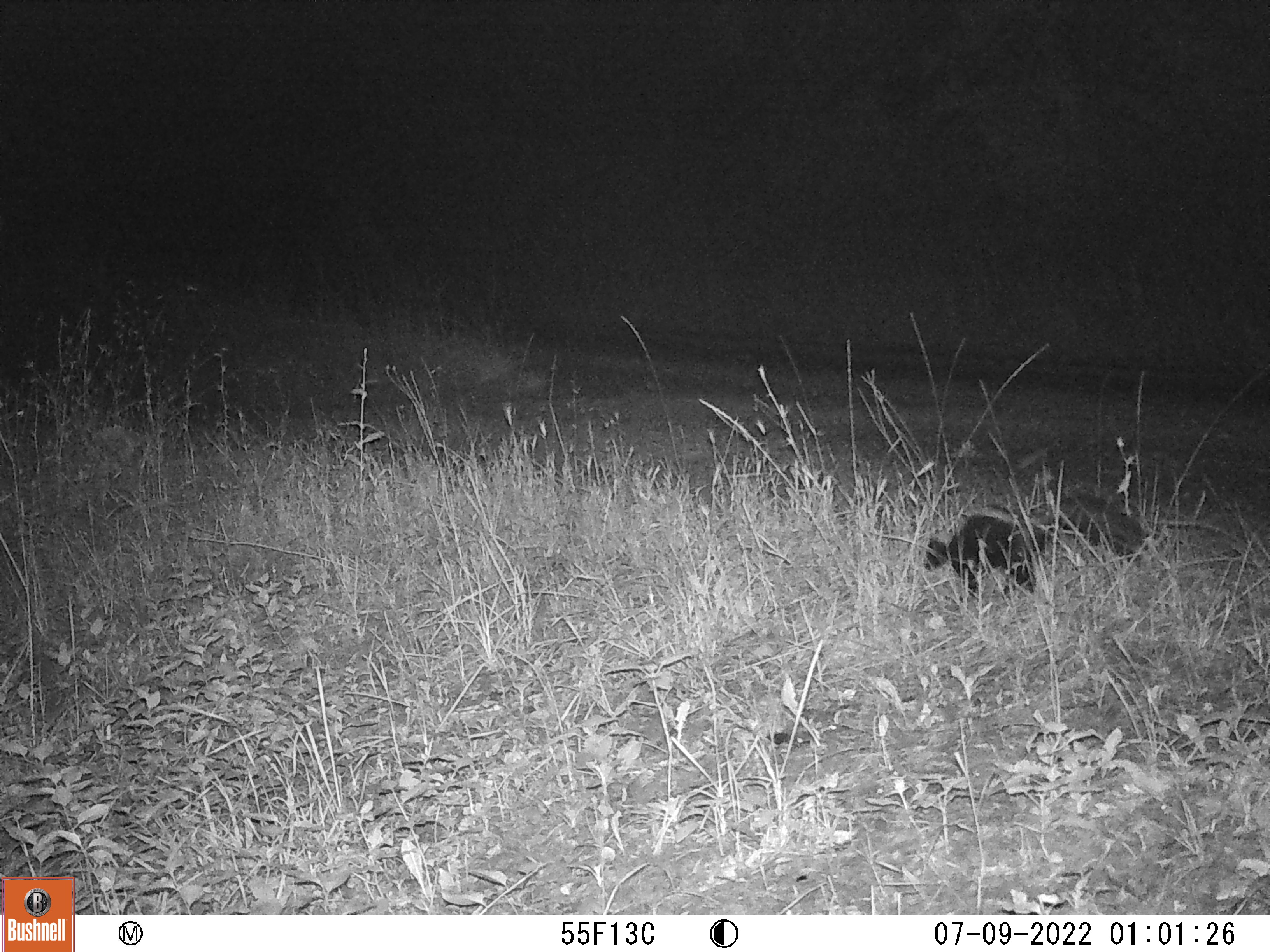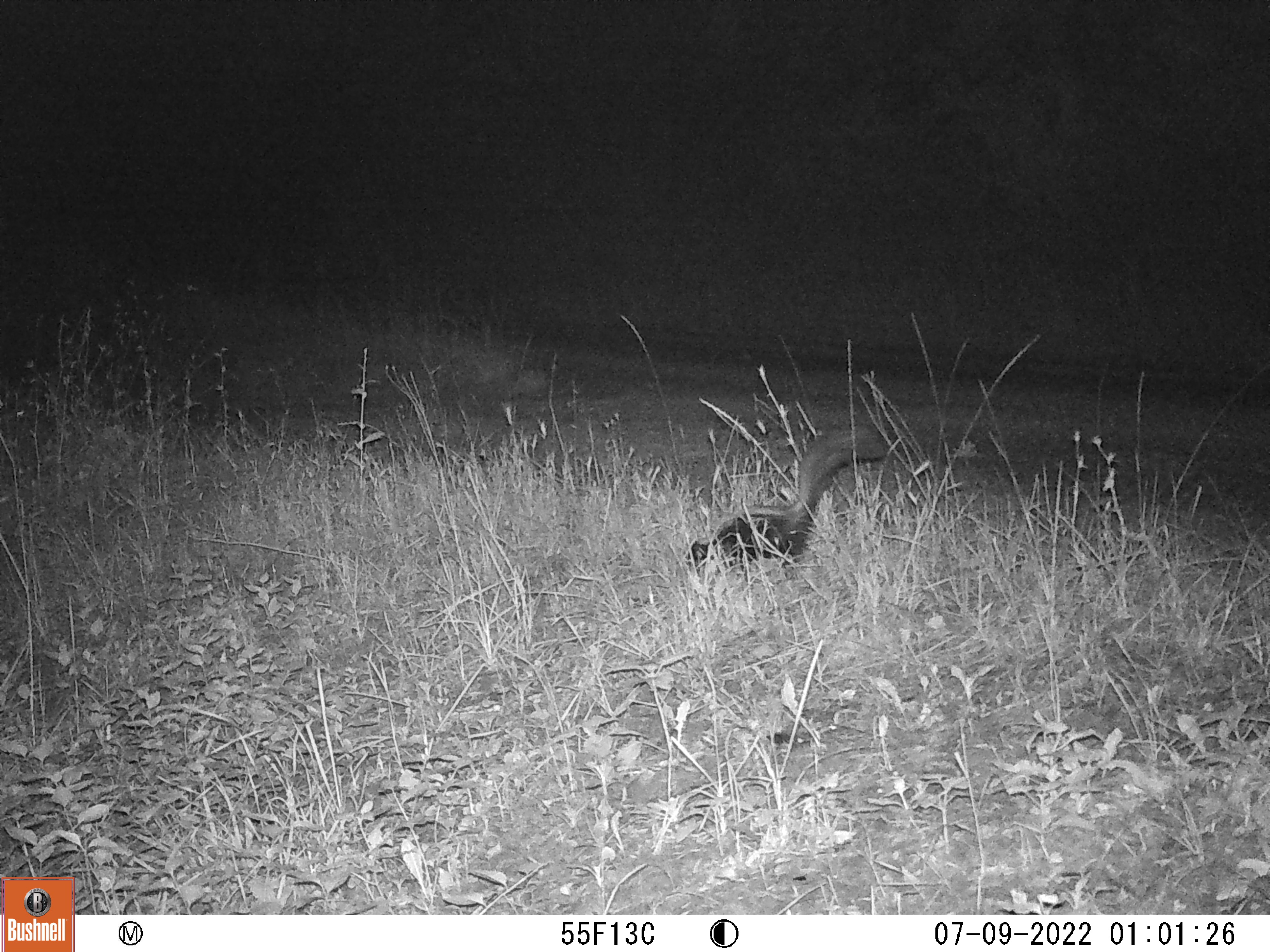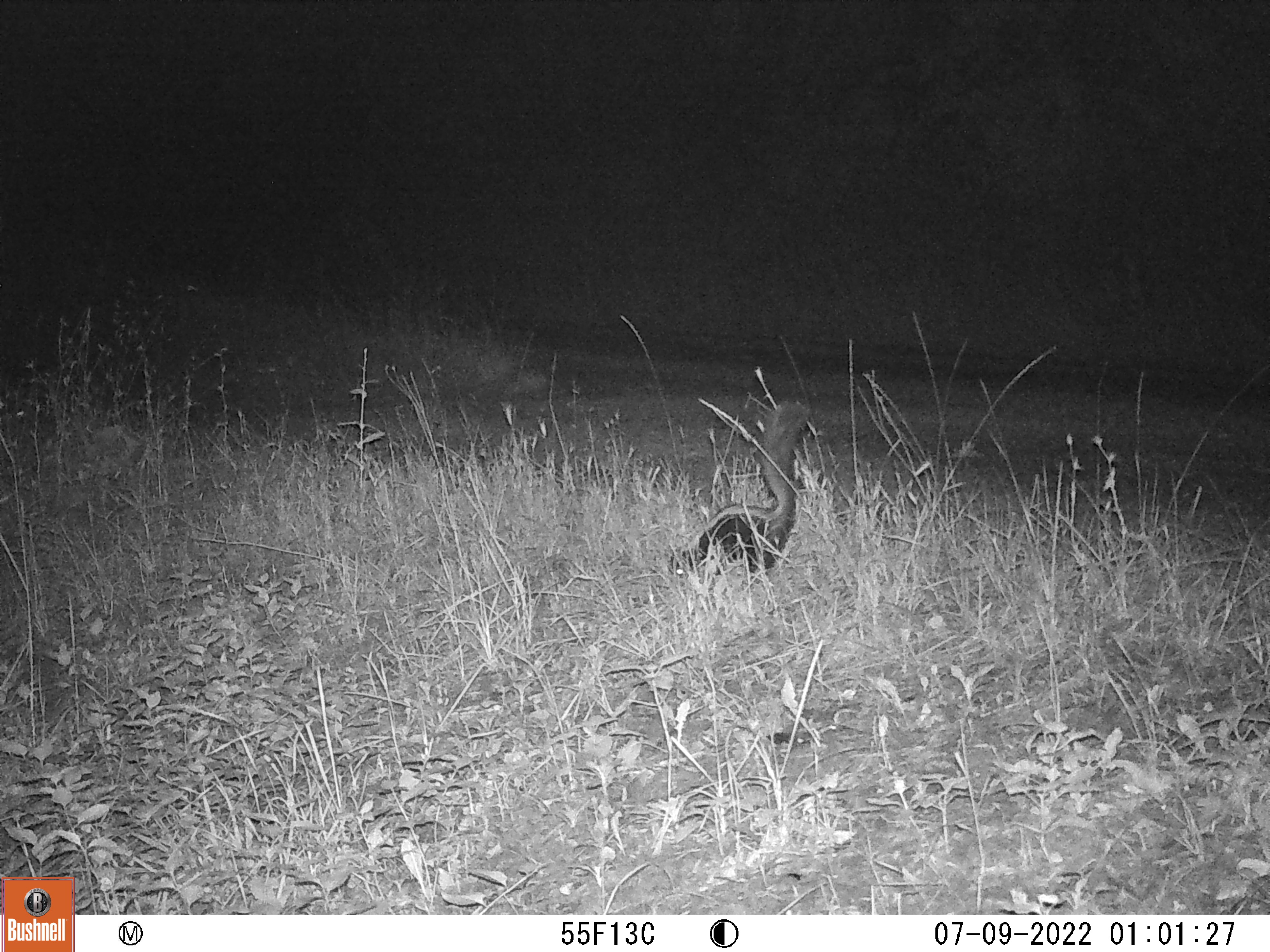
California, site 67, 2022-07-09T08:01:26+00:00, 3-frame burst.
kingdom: Animalia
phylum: Chordata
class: Mammalia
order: Carnivora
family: Mephitidae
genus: Mephitis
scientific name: Mephitis mephitis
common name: striped skunk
Striped skunk (Mephitis mephitis).